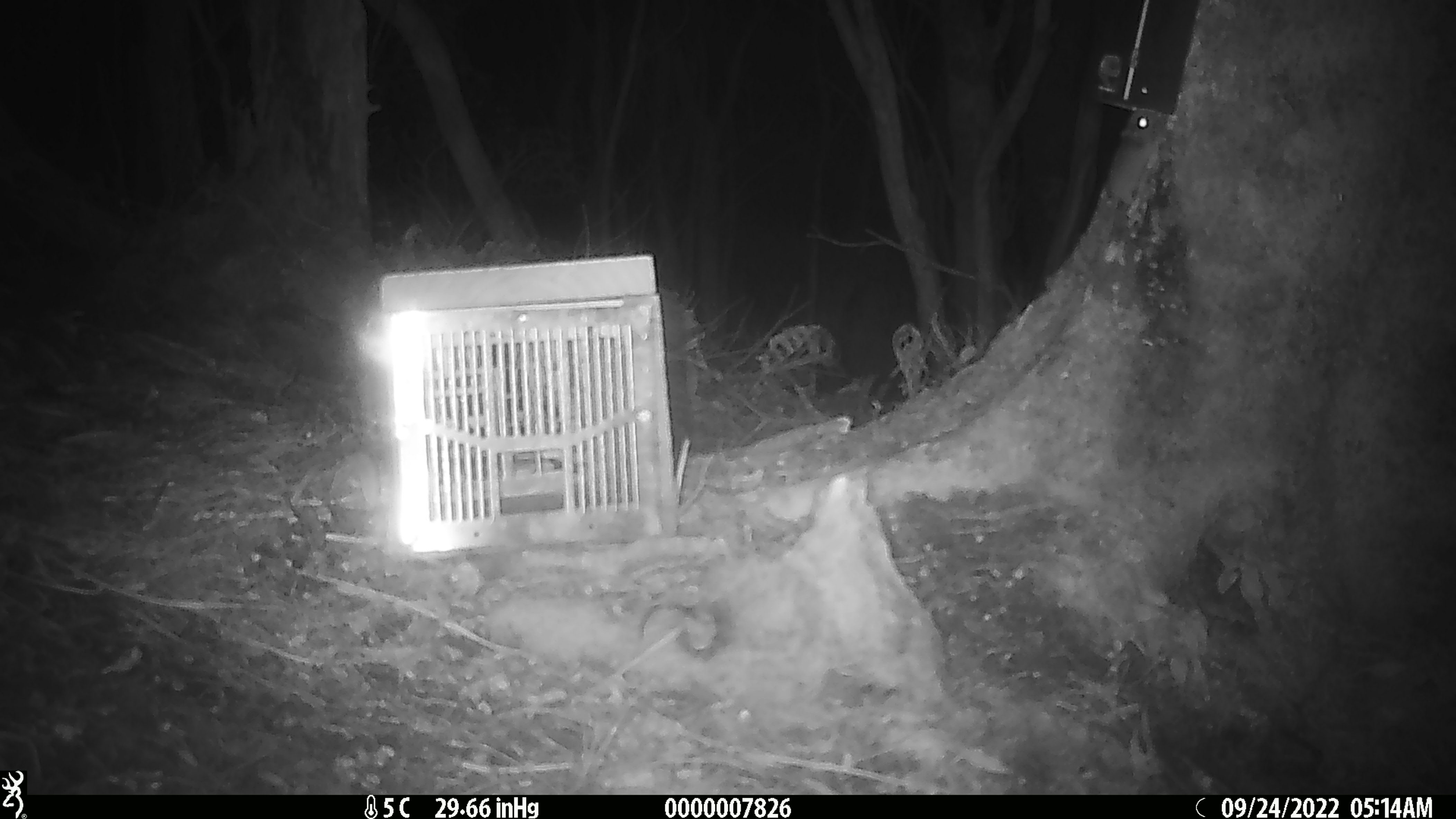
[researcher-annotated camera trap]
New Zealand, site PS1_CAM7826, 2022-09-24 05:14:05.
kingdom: Animalia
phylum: Chordata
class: Mammalia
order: Rodentia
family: Muridae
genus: Mus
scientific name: Mus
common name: mouse